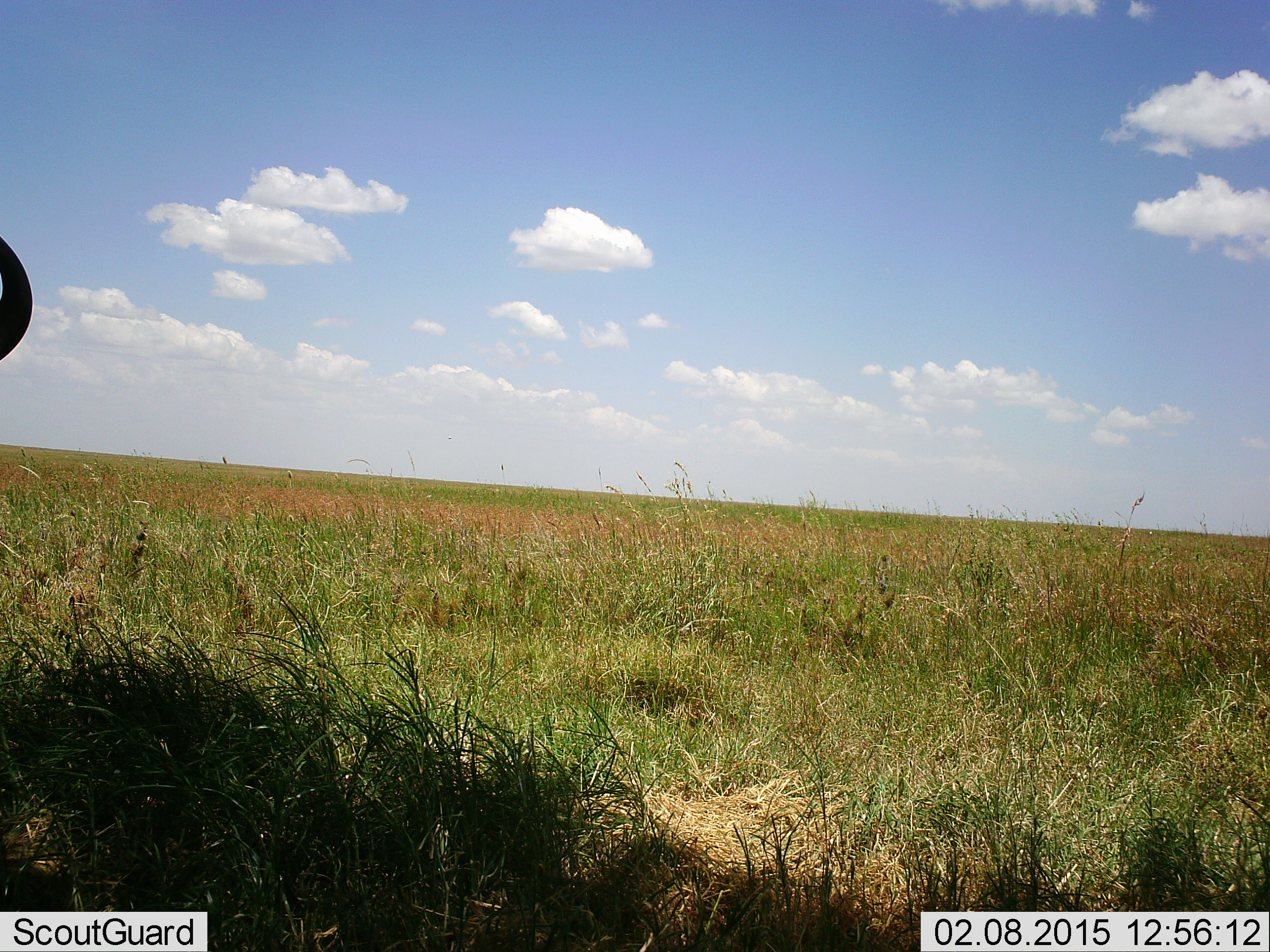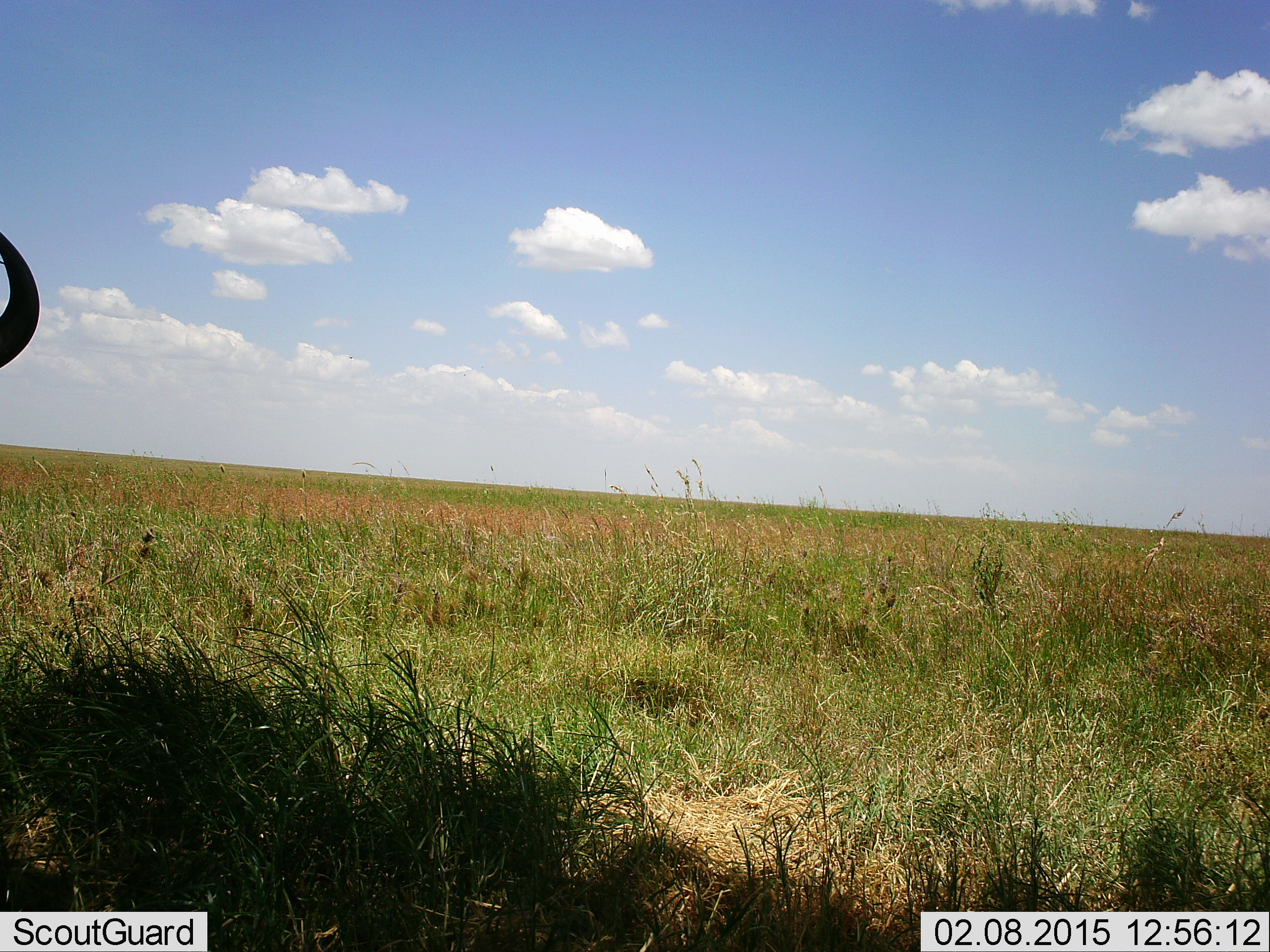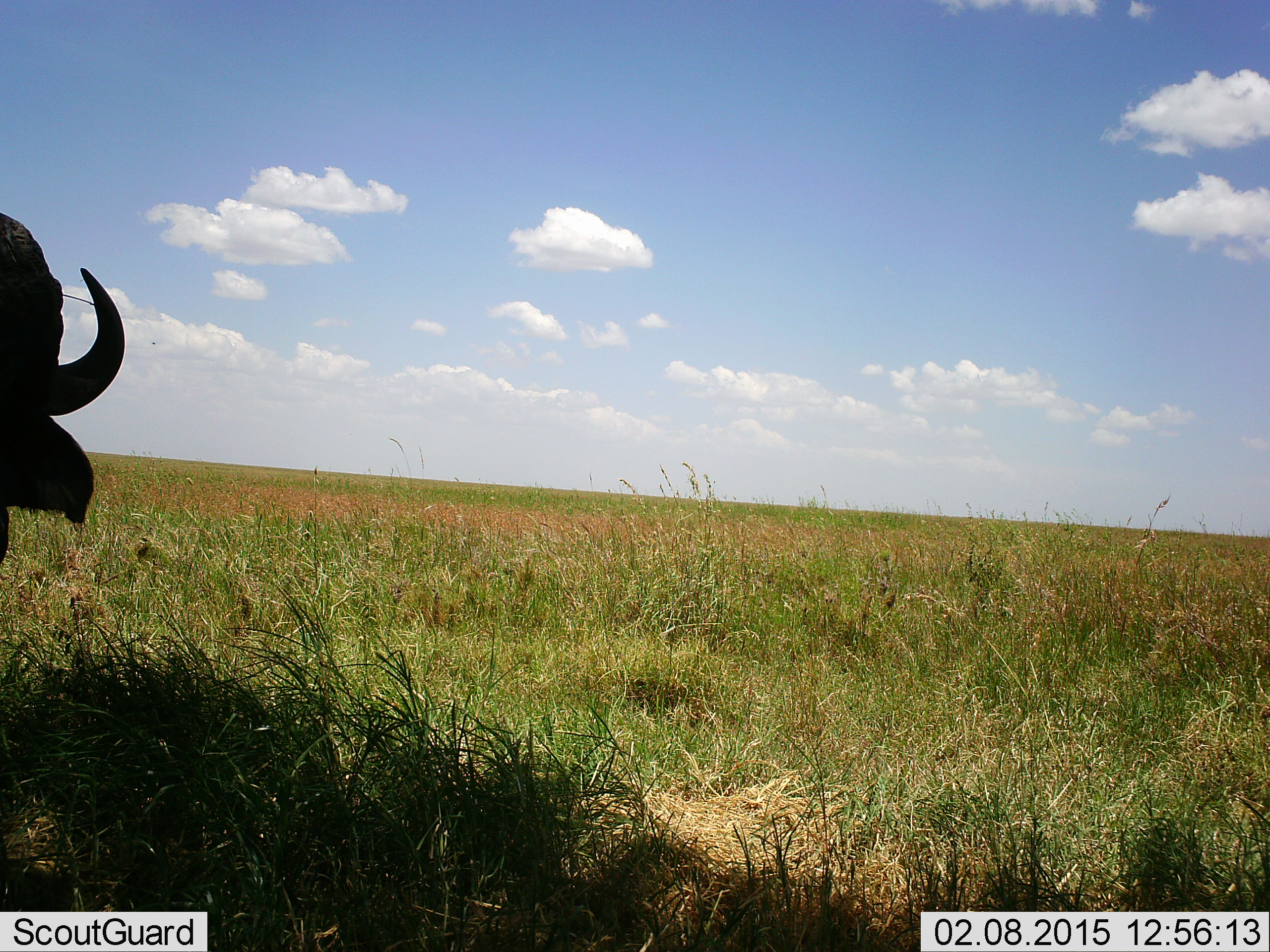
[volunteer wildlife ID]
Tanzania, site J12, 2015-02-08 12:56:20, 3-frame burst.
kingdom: Animalia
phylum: Chordata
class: Mammalia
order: Artiodactyla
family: Bovidae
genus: Syncerus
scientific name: Syncerus caffer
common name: cape buffalo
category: buffalo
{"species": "buffalo (cape buffalo) (Syncerus caffer)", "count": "1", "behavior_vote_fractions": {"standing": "70%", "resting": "0%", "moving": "30%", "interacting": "0%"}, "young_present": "0%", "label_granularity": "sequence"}